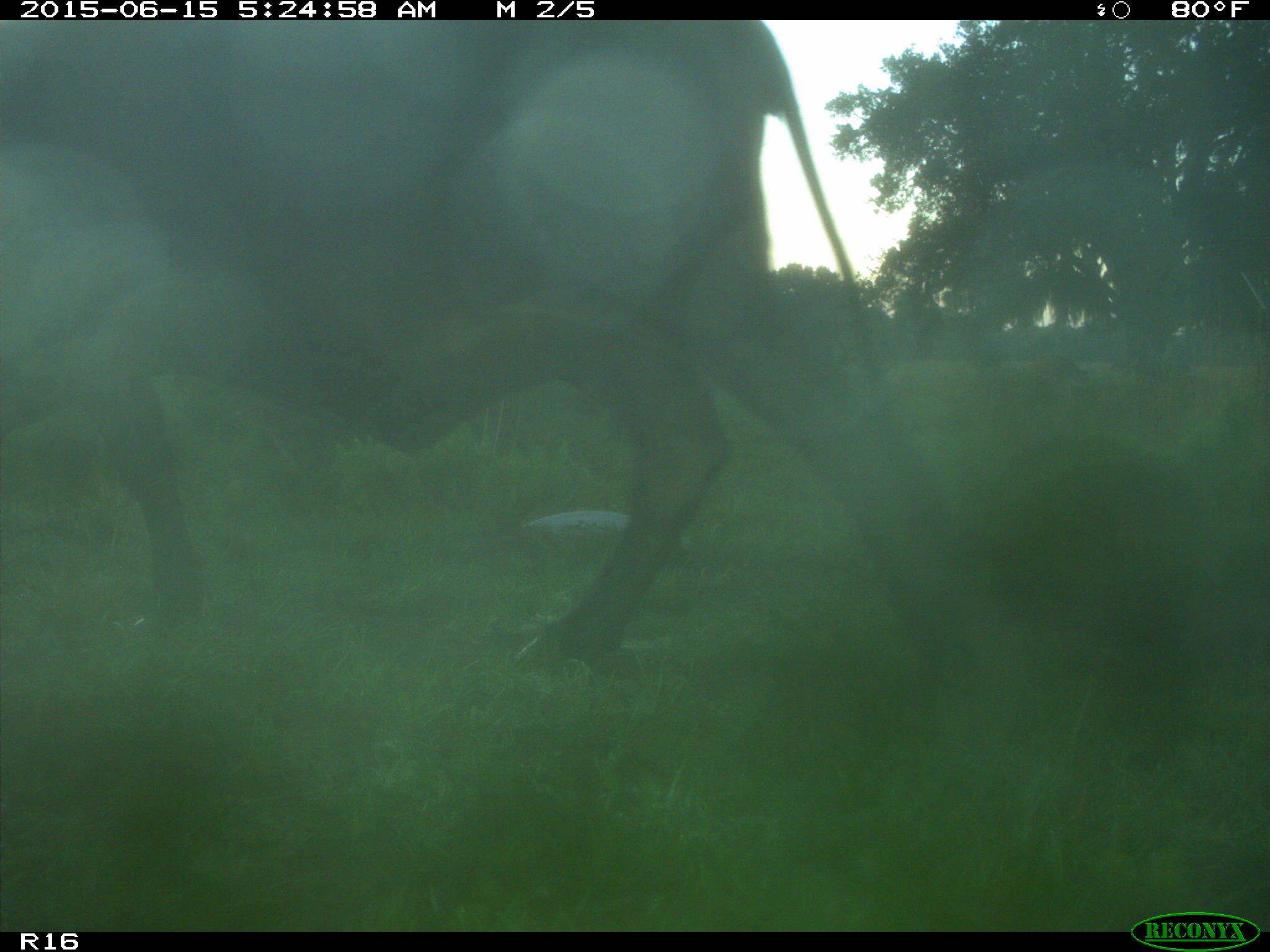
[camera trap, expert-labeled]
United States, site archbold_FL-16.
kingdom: Animalia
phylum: Chordata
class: Mammalia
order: Artiodactyla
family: Bovidae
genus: Bos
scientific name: Bos taurus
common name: domestic cow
Bos taurus (domestic cow).